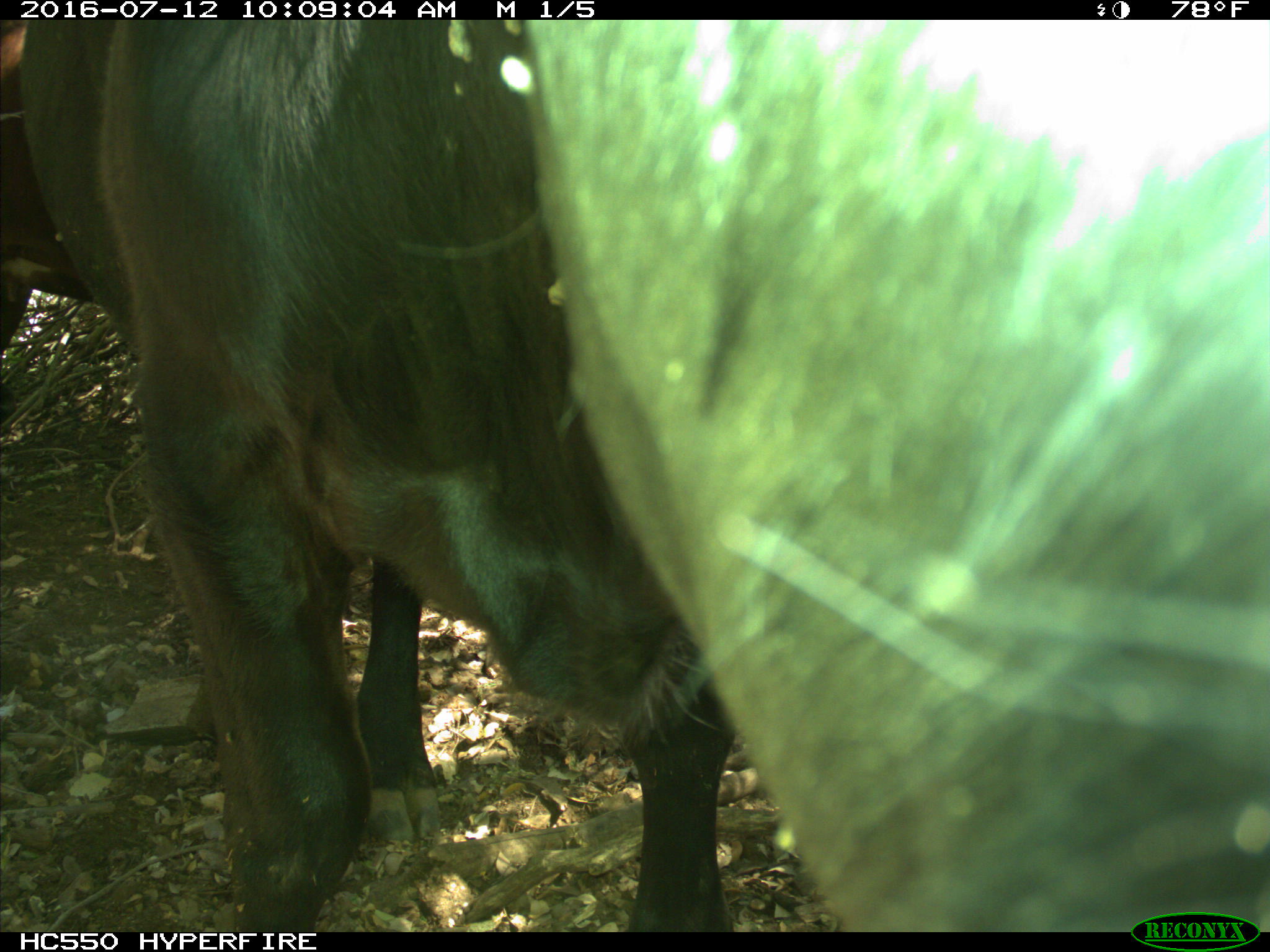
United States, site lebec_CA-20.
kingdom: Animalia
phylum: Chordata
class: Mammalia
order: Artiodactyla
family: Bovidae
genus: Bos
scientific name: Bos taurus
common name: domestic cow